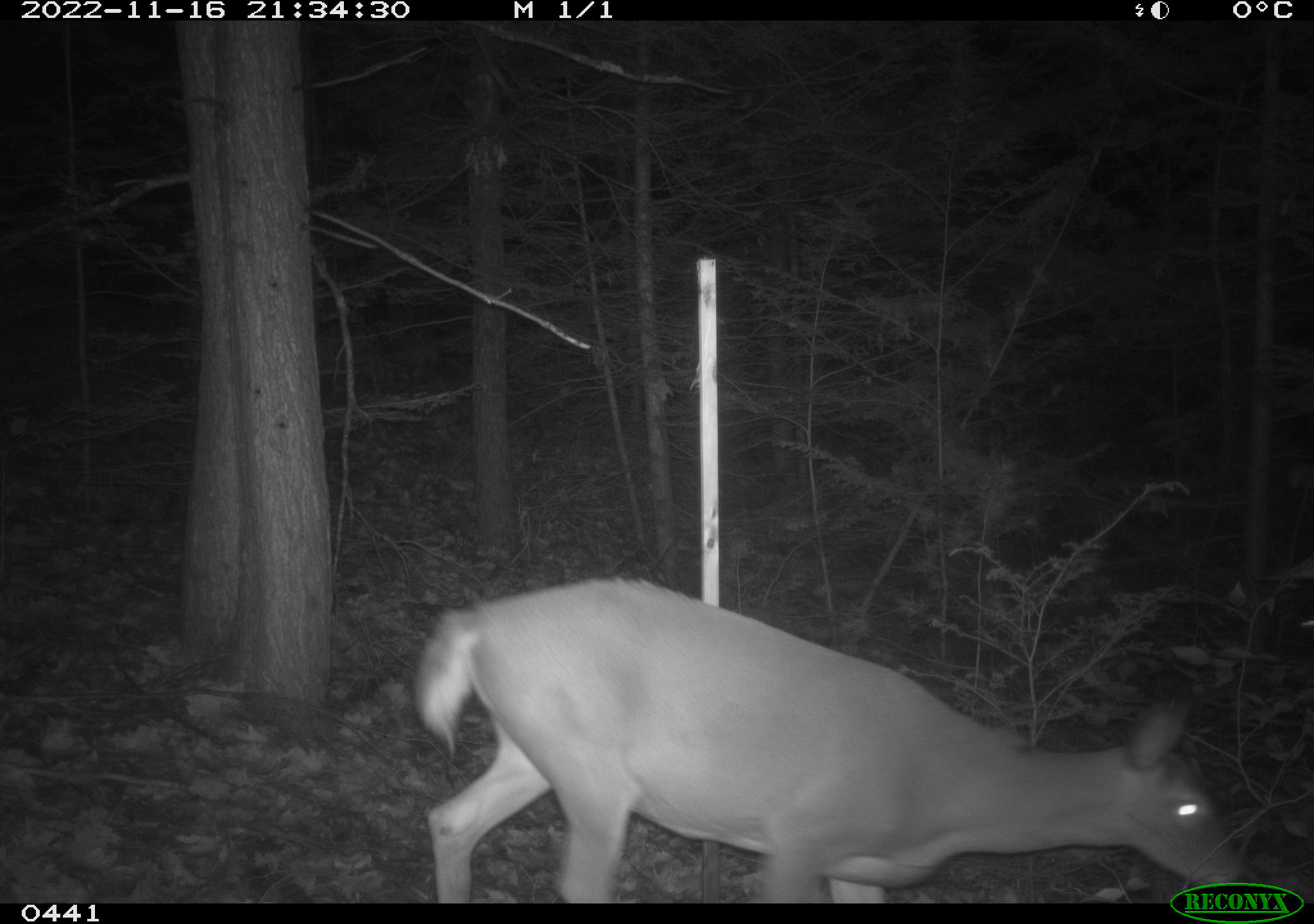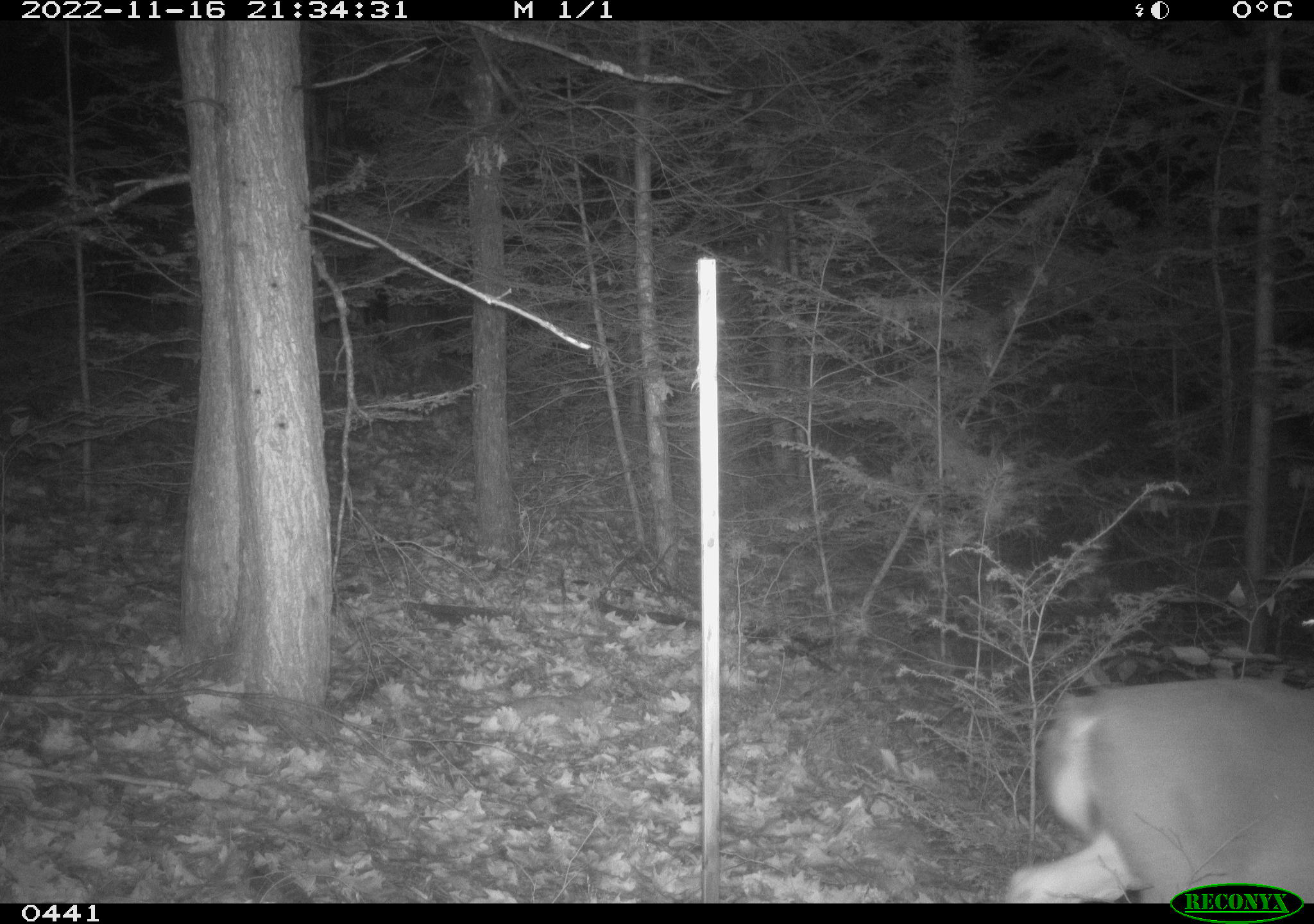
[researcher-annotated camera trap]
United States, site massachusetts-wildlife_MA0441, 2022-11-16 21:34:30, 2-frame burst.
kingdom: Animalia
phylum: Chordata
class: Mammalia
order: Artiodactyla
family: Cervidae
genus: Odocoileus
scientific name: Odocoileus virginianus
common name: white-tailed deer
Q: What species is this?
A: White-tailed deer (Odocoileus virginianus).